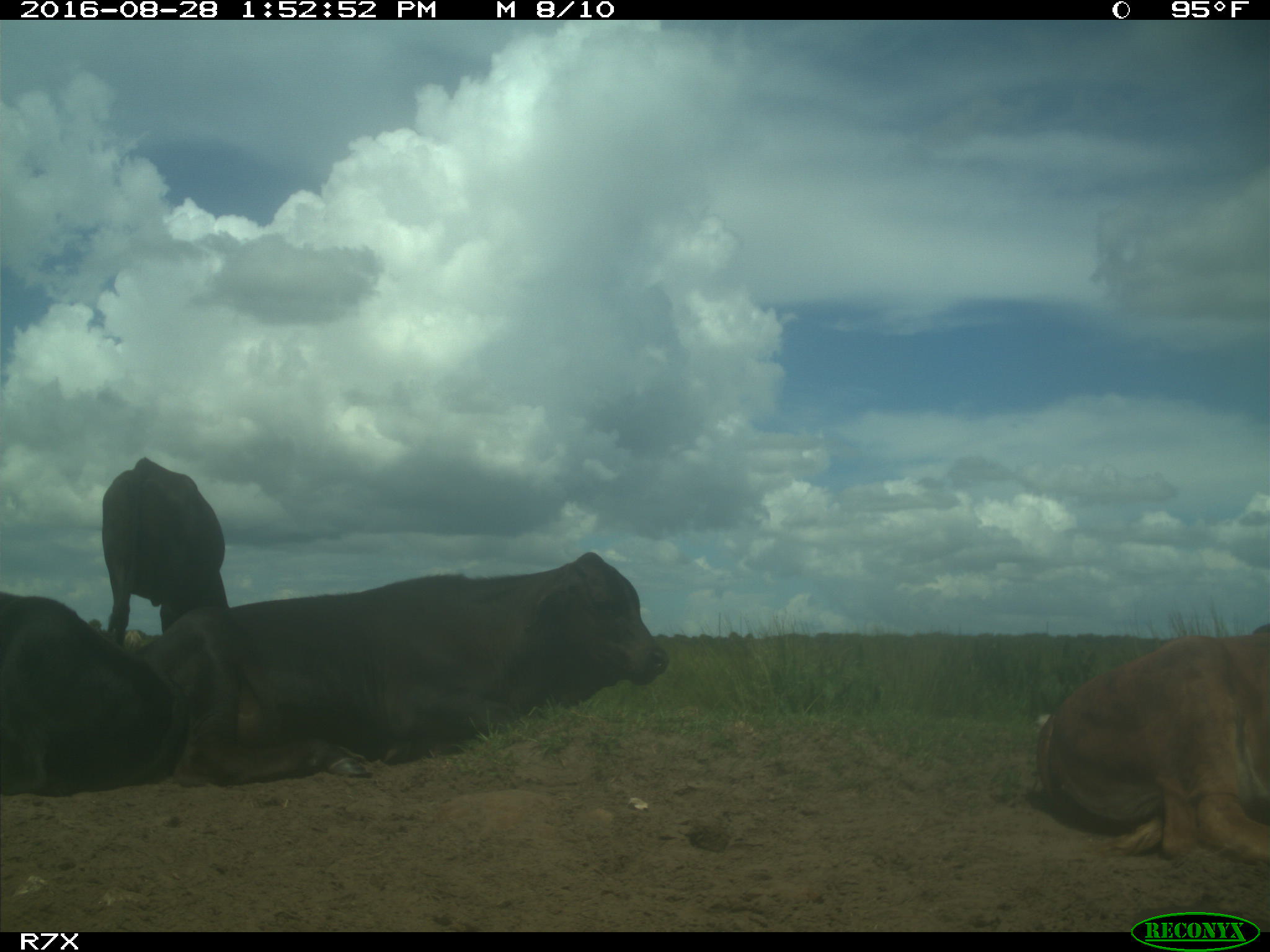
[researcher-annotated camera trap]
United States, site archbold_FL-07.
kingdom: Animalia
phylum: Chordata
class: Mammalia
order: Artiodactyla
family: Bovidae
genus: Bos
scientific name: Bos taurus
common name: domestic cow